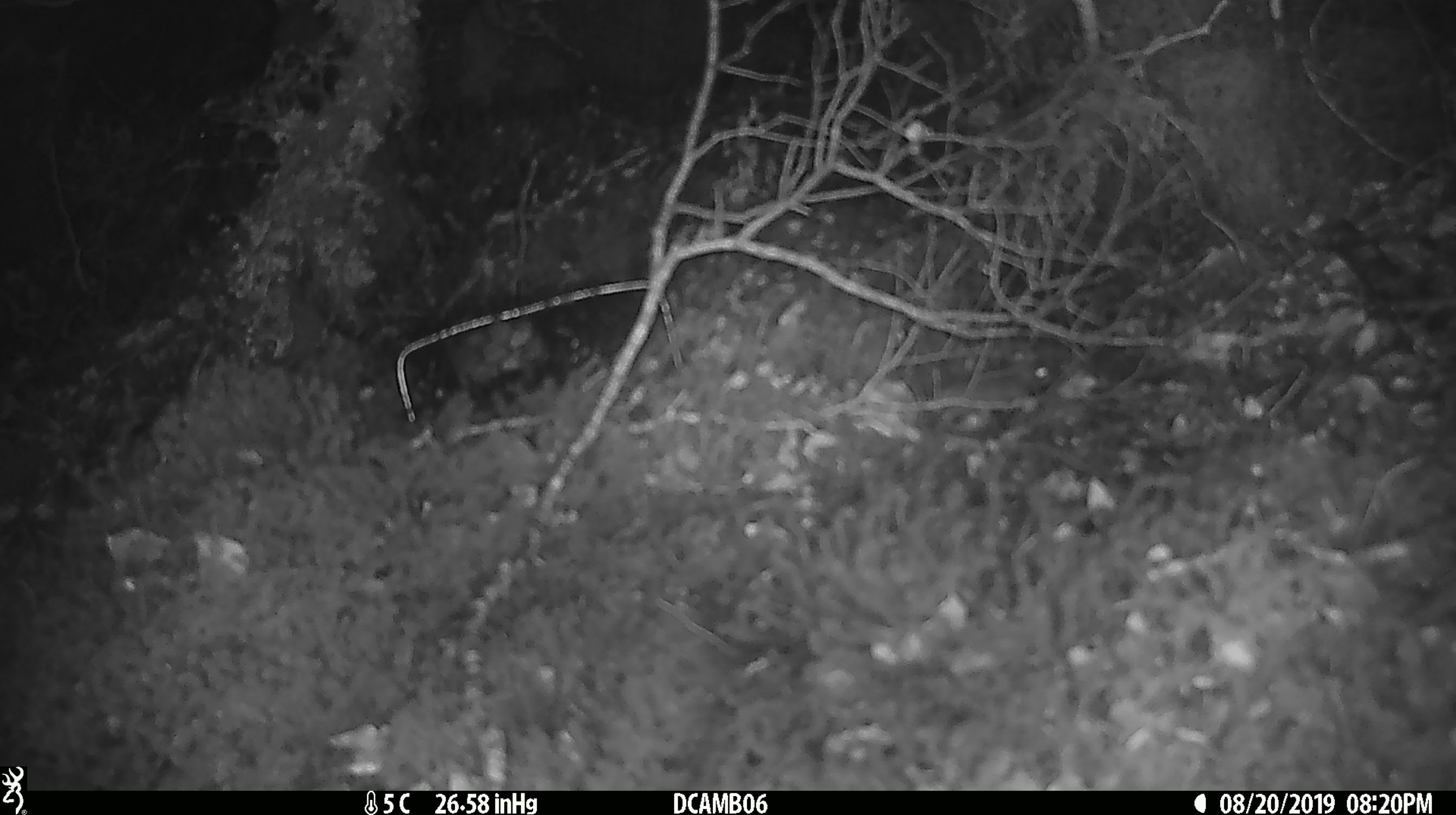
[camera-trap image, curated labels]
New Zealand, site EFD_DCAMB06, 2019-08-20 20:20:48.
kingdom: Animalia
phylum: Chordata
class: Mammalia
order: Rodentia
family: Muridae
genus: Mus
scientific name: Mus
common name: mouse